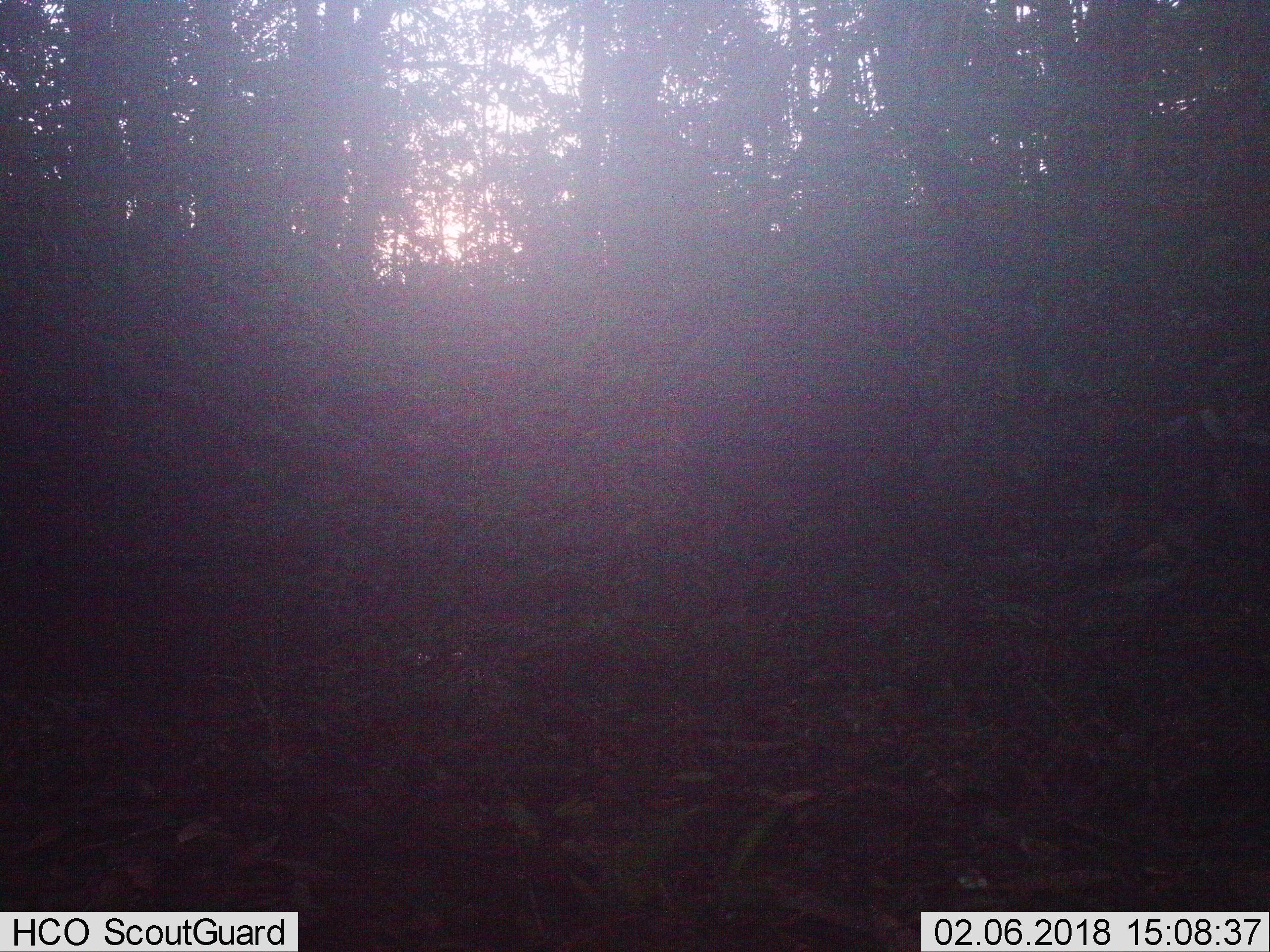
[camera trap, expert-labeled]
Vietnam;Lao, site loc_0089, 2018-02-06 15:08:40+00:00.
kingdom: Animalia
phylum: Chordata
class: Mammalia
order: Artiodactyla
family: Suidae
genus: Sus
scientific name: Sus scrofa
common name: eurasian wild pig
Eurasian wild pig (Sus scrofa). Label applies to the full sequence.